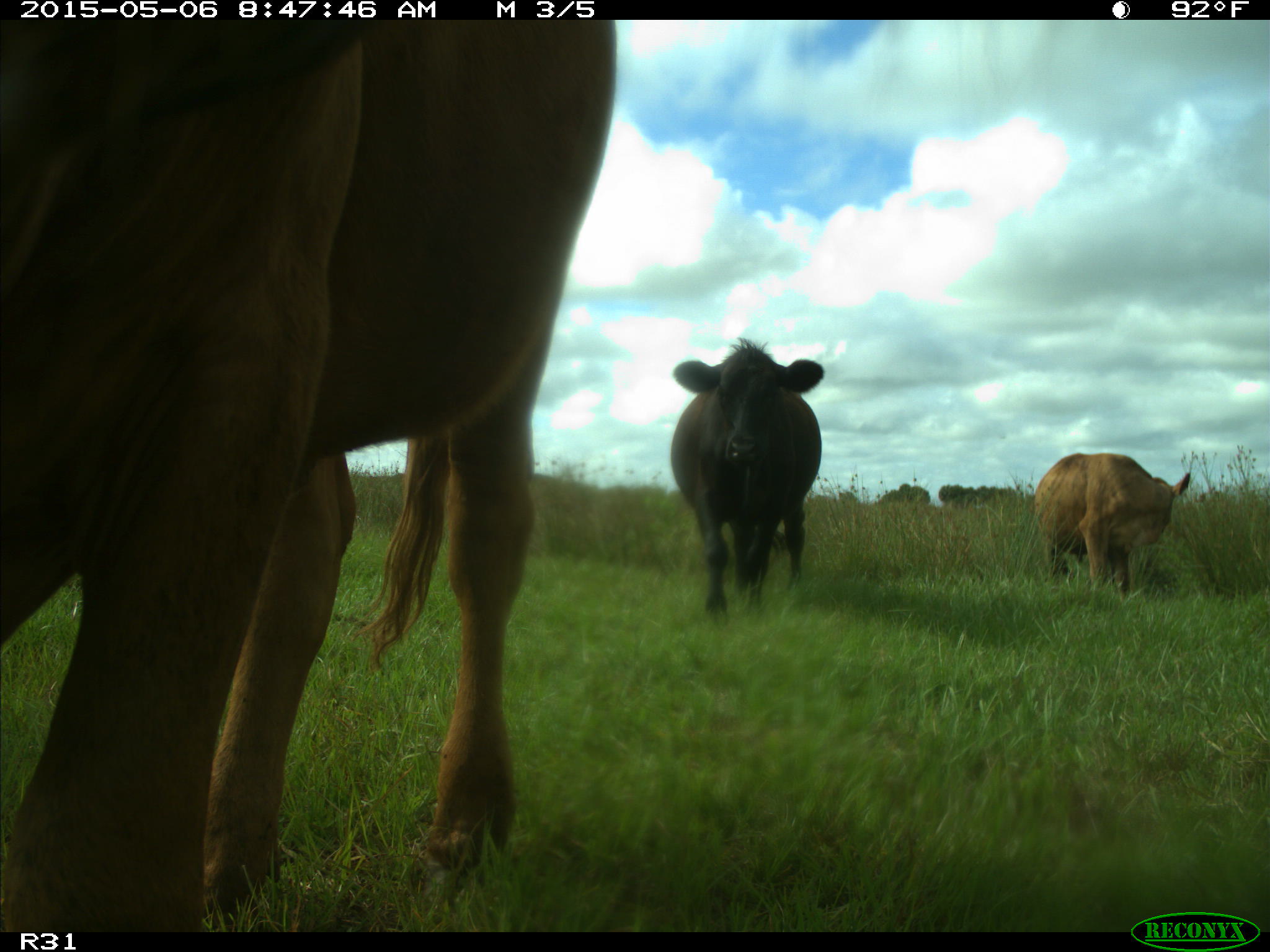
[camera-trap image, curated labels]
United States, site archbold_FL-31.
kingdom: Animalia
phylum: Chordata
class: Mammalia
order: Artiodactyla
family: Bovidae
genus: Bos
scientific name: Bos taurus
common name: domestic cow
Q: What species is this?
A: Bos taurus (domestic cow).